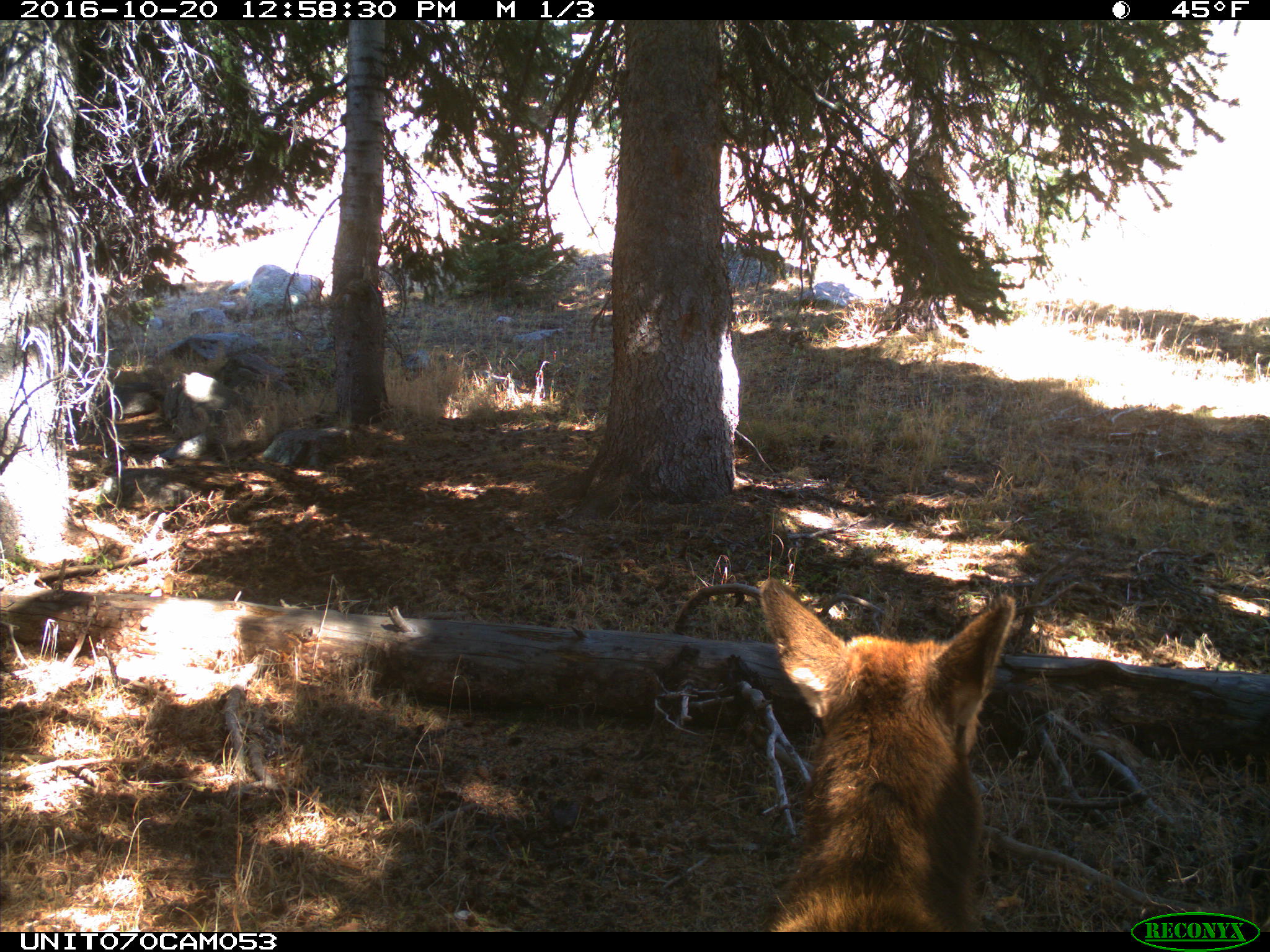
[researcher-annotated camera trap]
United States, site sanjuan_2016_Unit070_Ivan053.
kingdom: Animalia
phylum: Chordata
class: Mammalia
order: Artiodactyla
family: Cervidae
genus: Cervus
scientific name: Cervus elaphus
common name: red deer